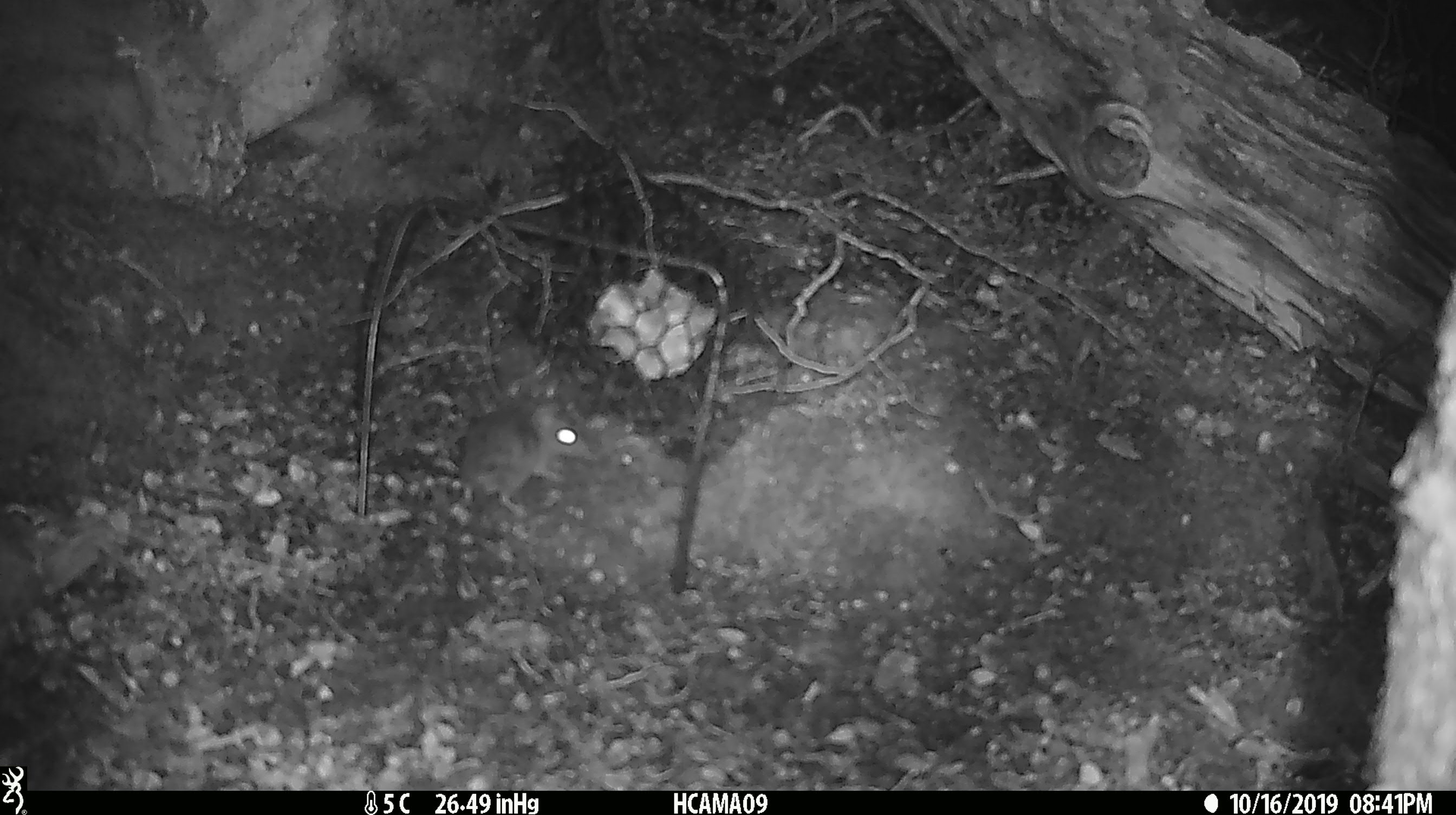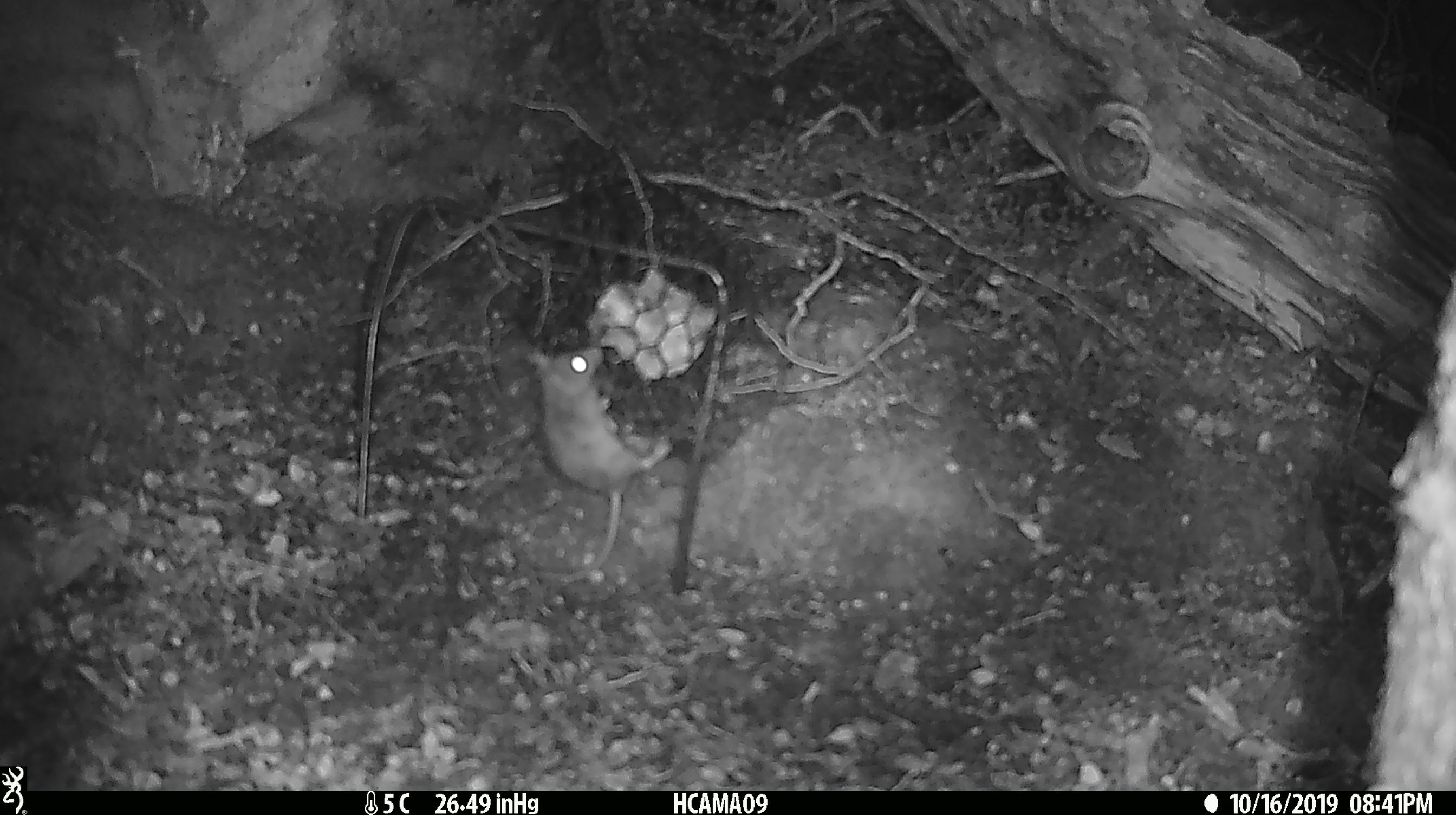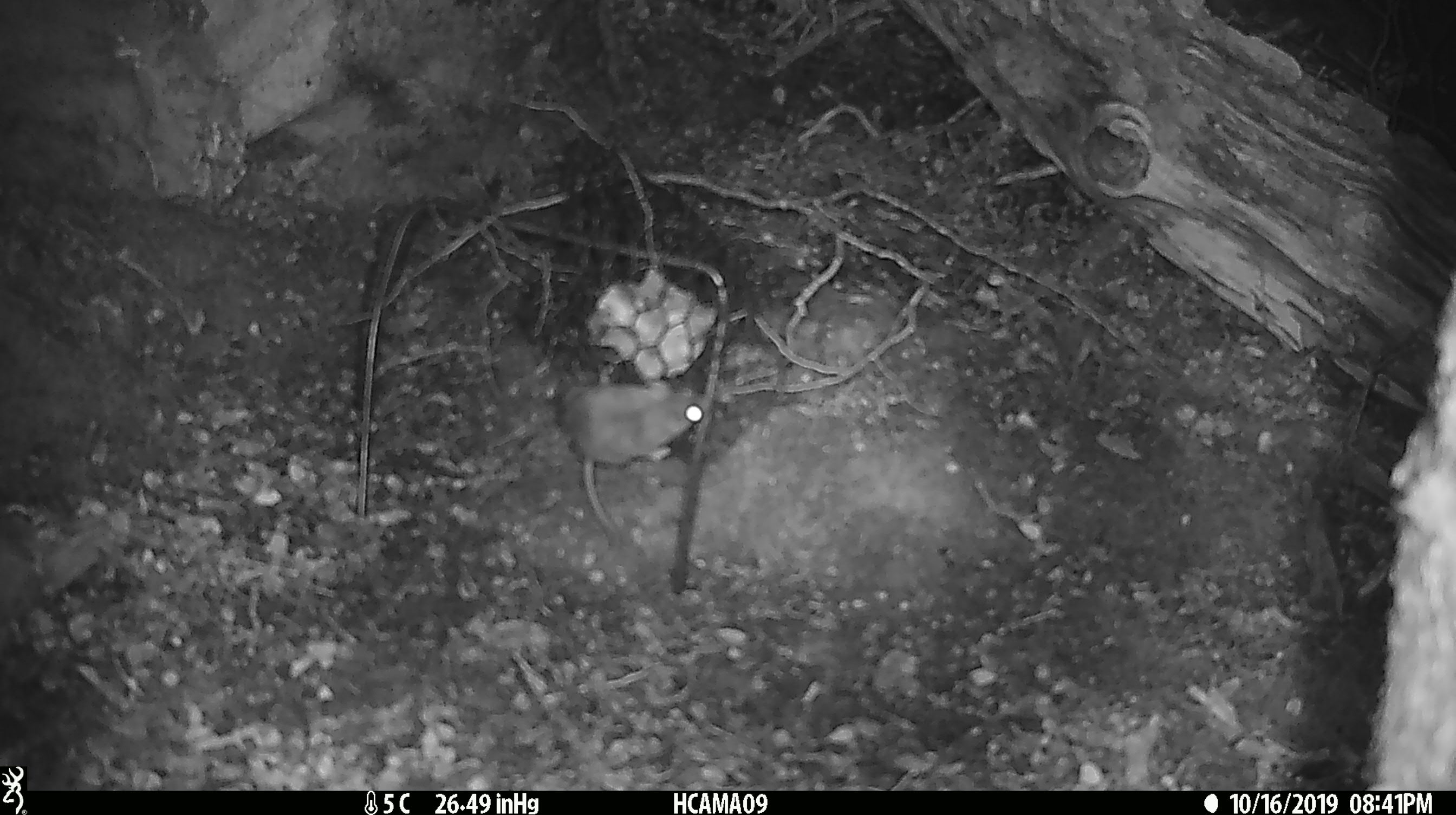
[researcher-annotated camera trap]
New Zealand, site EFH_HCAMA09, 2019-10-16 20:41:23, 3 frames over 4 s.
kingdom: Animalia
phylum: Chordata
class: Mammalia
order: Rodentia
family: Muridae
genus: Mus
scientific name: Mus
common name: mouse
Mouse (Mus).